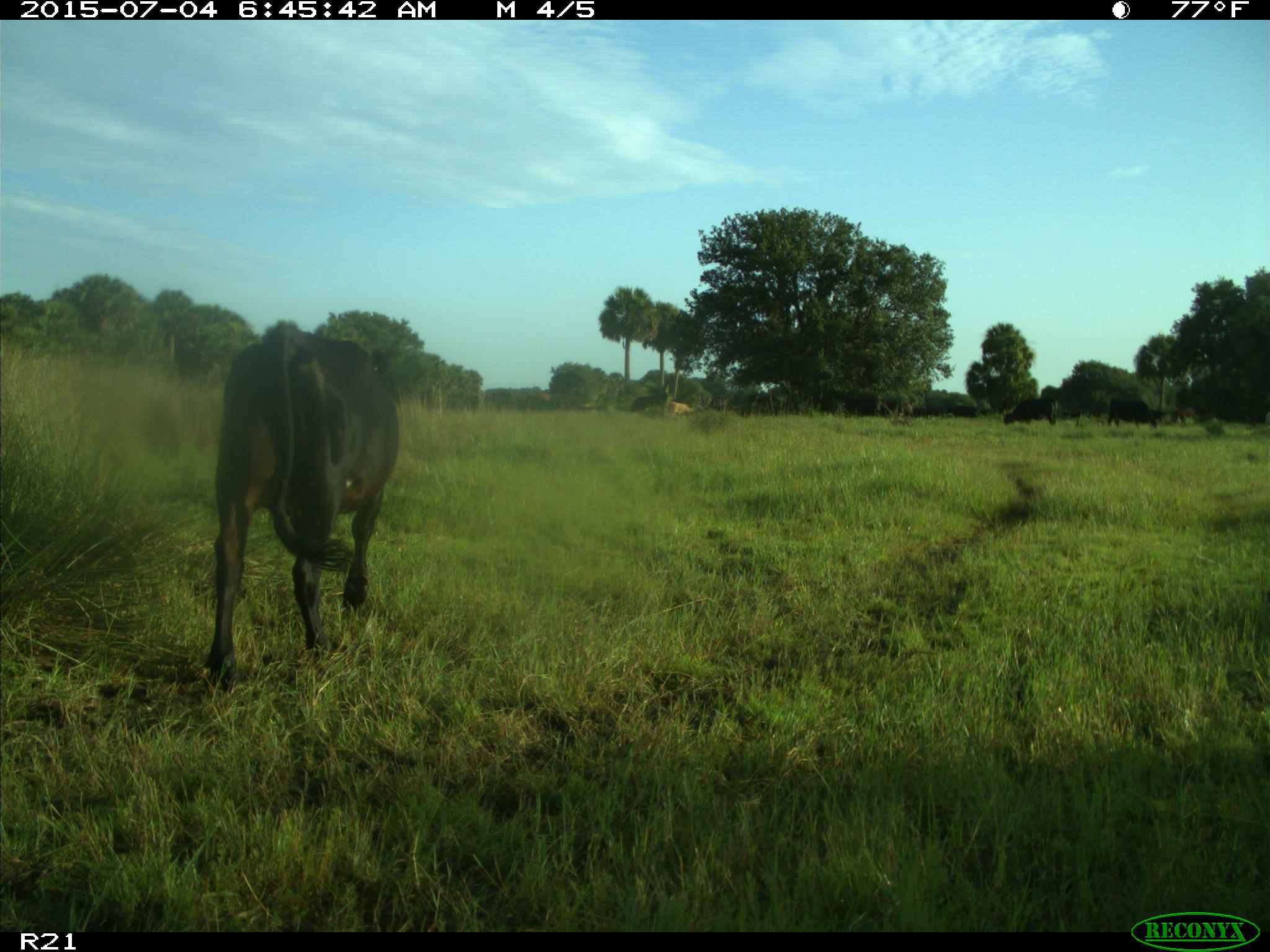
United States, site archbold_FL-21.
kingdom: Animalia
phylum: Chordata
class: Mammalia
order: Artiodactyla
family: Bovidae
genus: Bos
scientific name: Bos taurus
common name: domestic cow